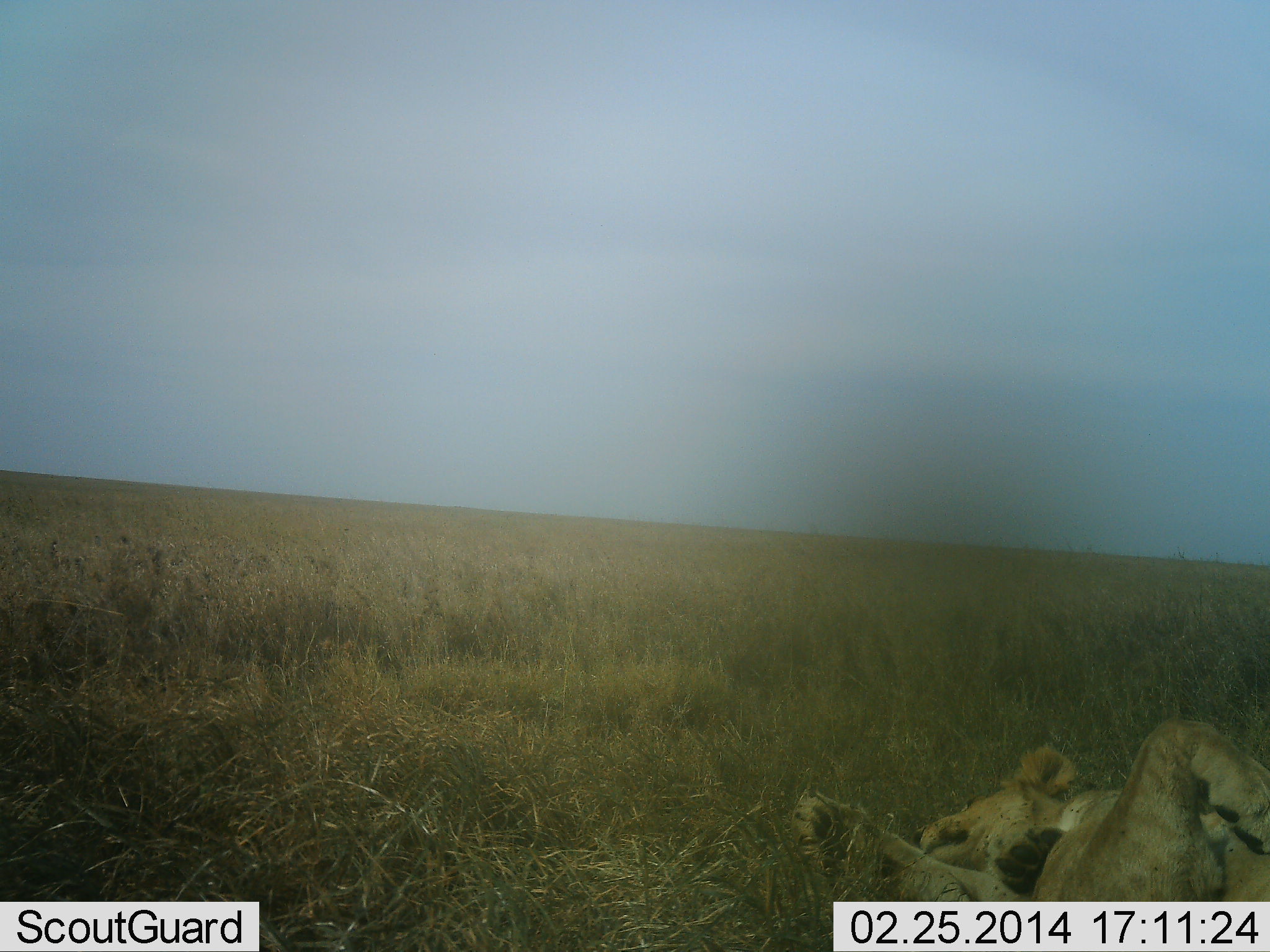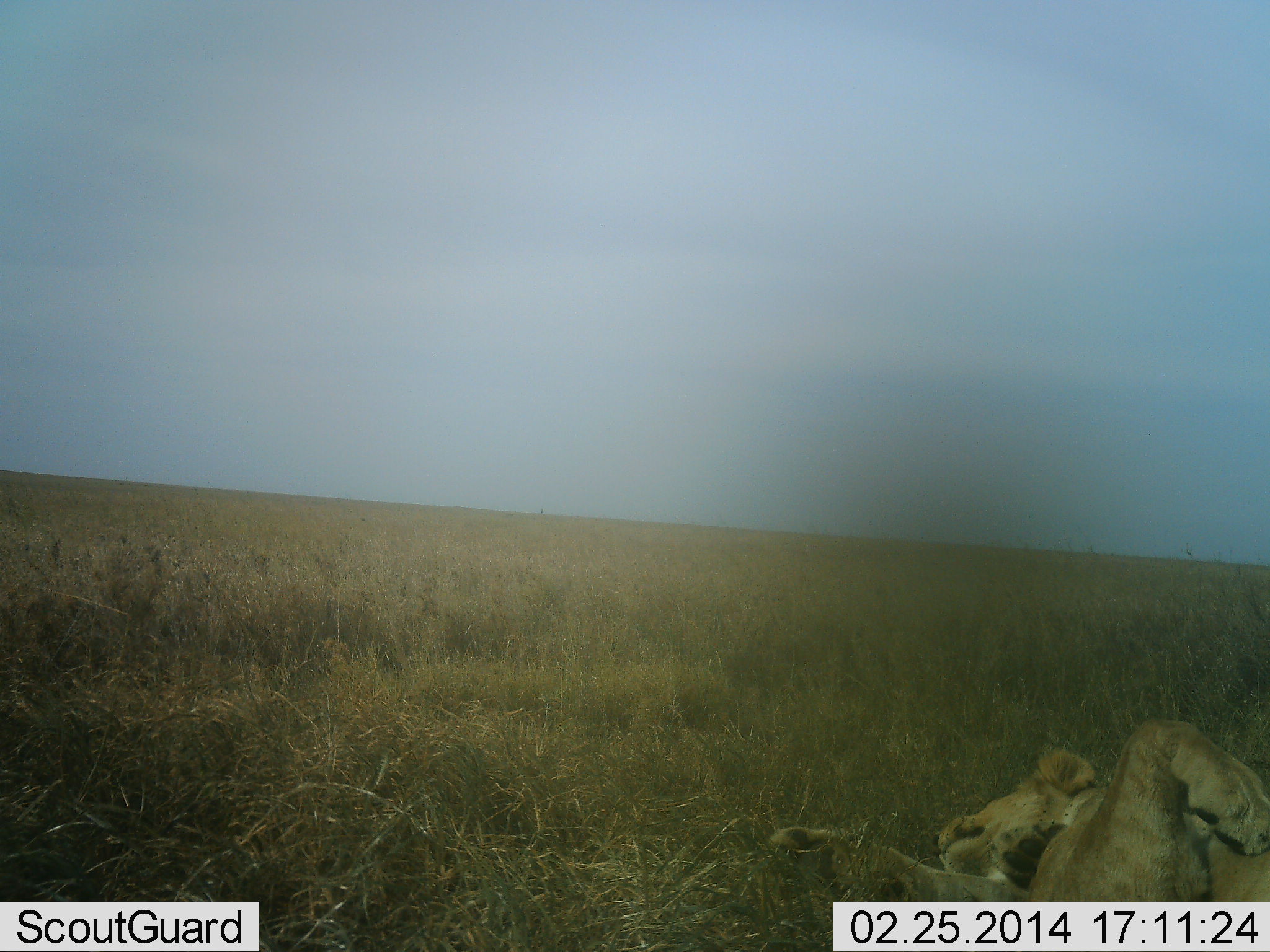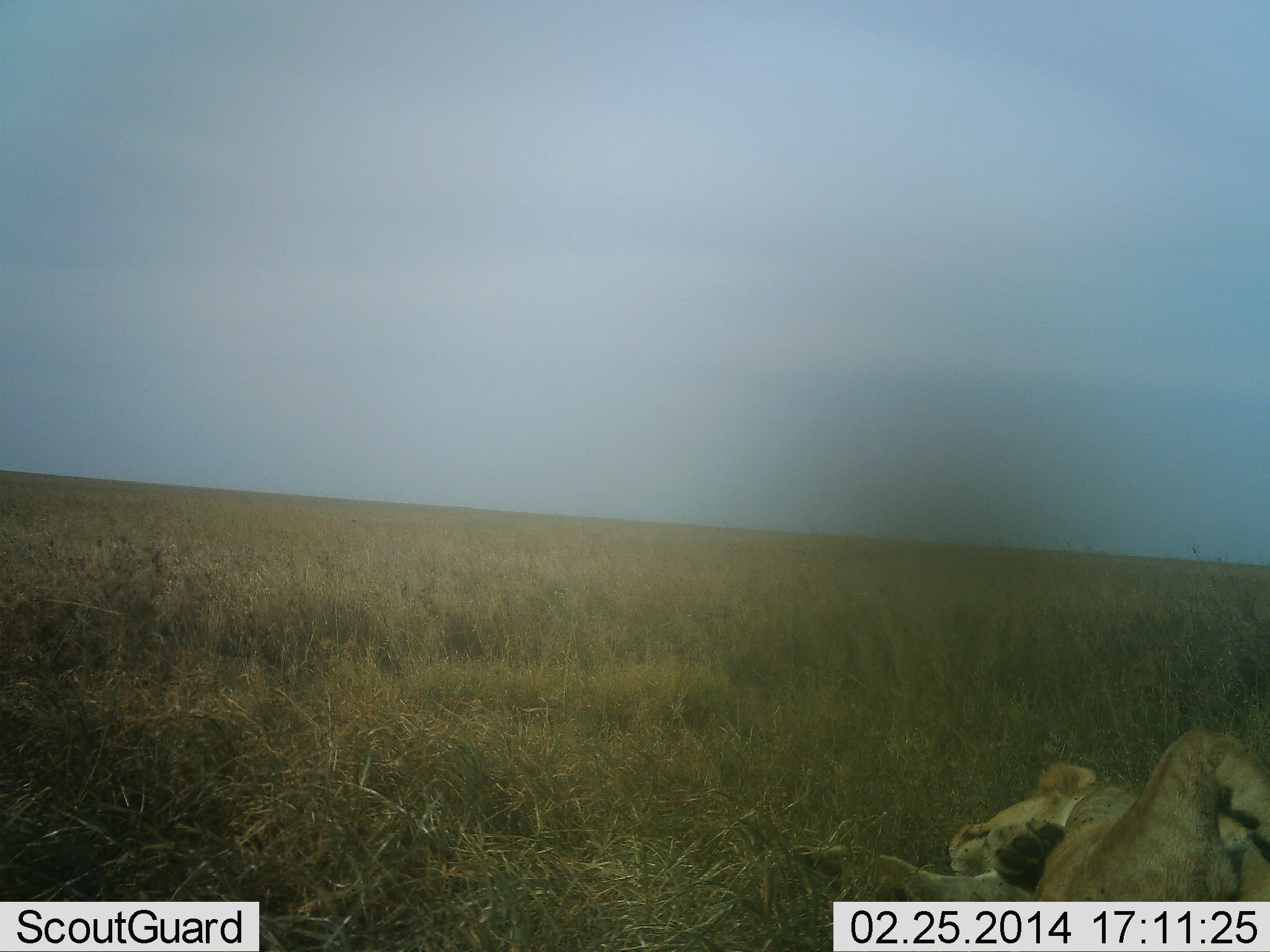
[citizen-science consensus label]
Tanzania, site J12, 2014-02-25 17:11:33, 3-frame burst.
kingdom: Animalia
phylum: Chordata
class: Mammalia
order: Carnivora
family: Felidae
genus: Panthera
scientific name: Panthera leo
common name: lion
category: lionfemale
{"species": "lionfemale (lion) (Panthera leo)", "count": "1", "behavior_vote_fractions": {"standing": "0%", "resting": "100%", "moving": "0%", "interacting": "20%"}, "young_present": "10%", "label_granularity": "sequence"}